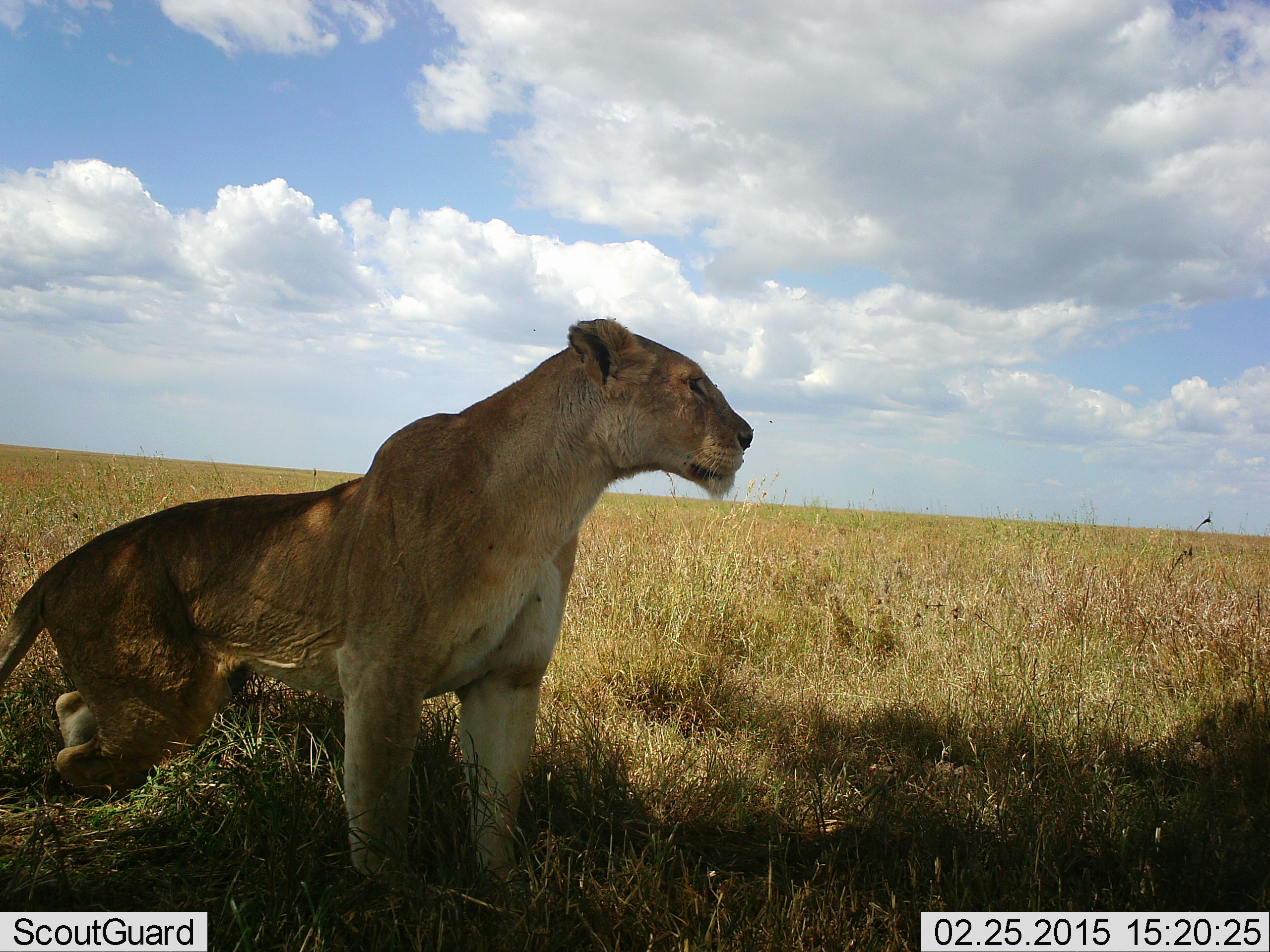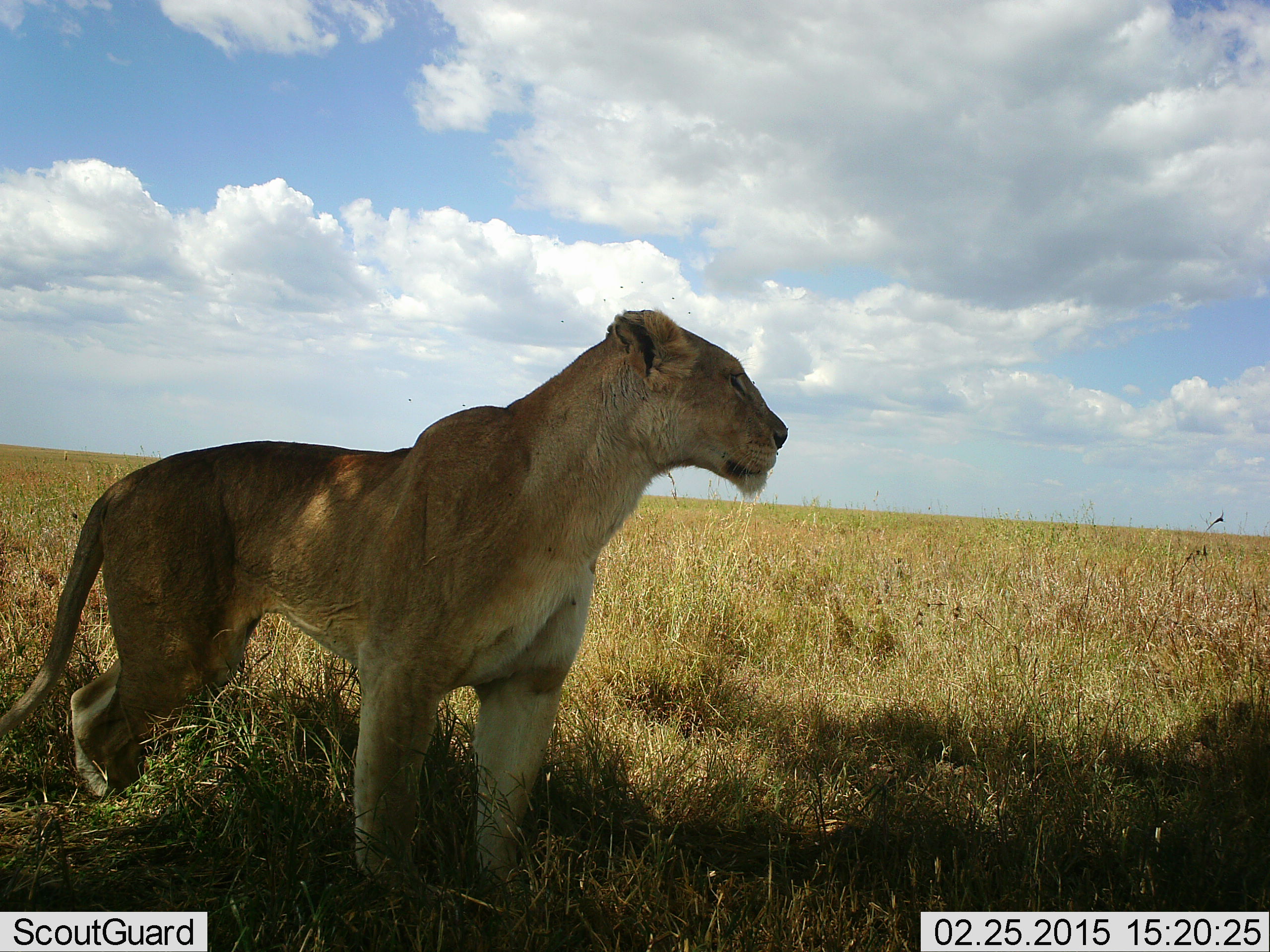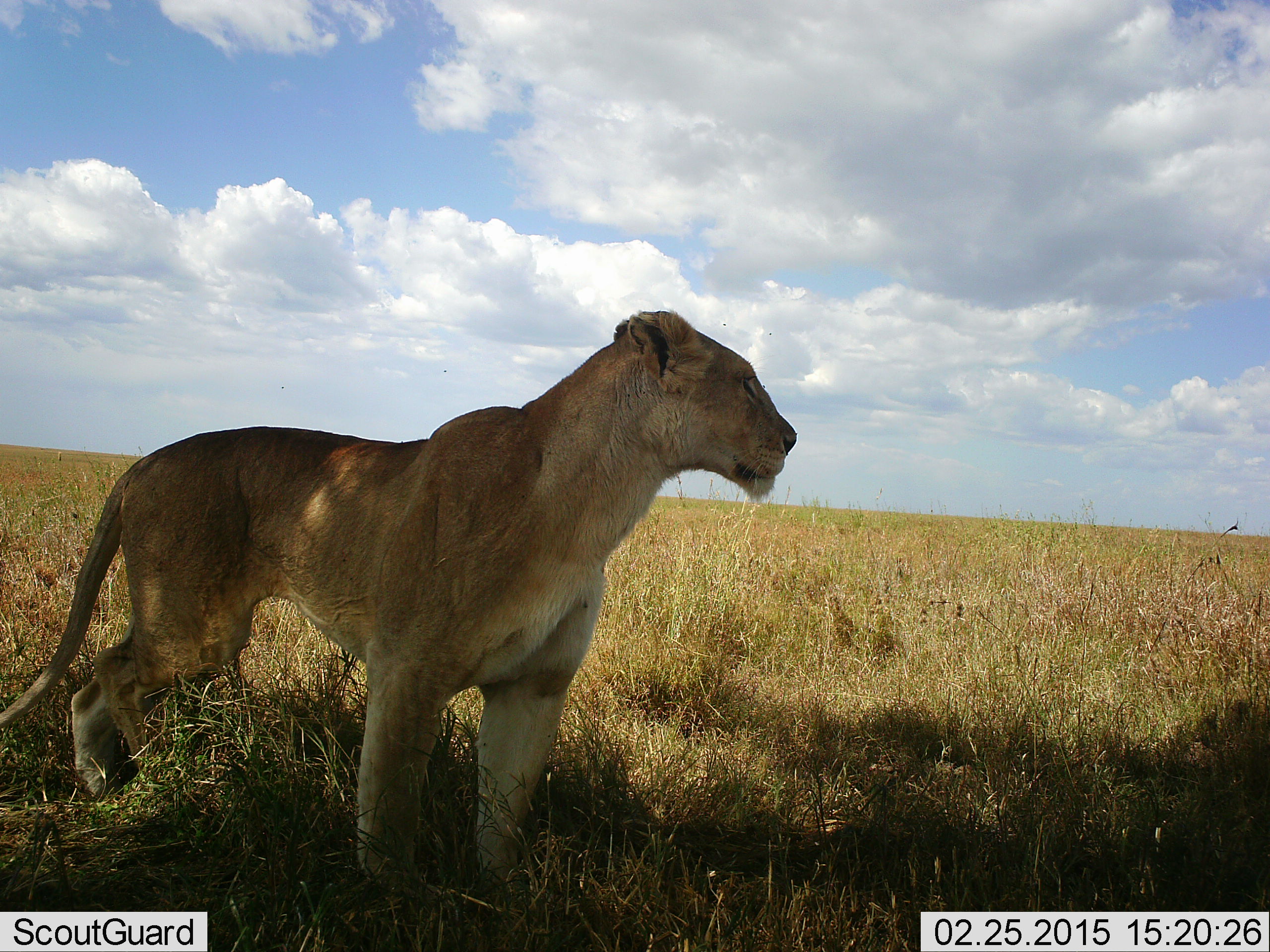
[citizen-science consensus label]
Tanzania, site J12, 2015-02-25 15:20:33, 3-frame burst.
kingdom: Animalia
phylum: Chordata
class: Mammalia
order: Carnivora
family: Felidae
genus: Panthera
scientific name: Panthera leo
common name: lion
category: lionfemale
Lionfemale (lion) (Panthera leo), count 1. Behavior (volunteer vote fractions): standing 70%, resting 30%, moving 10%, interacting 0%. Young present (vote fraction): 0%. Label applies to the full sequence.